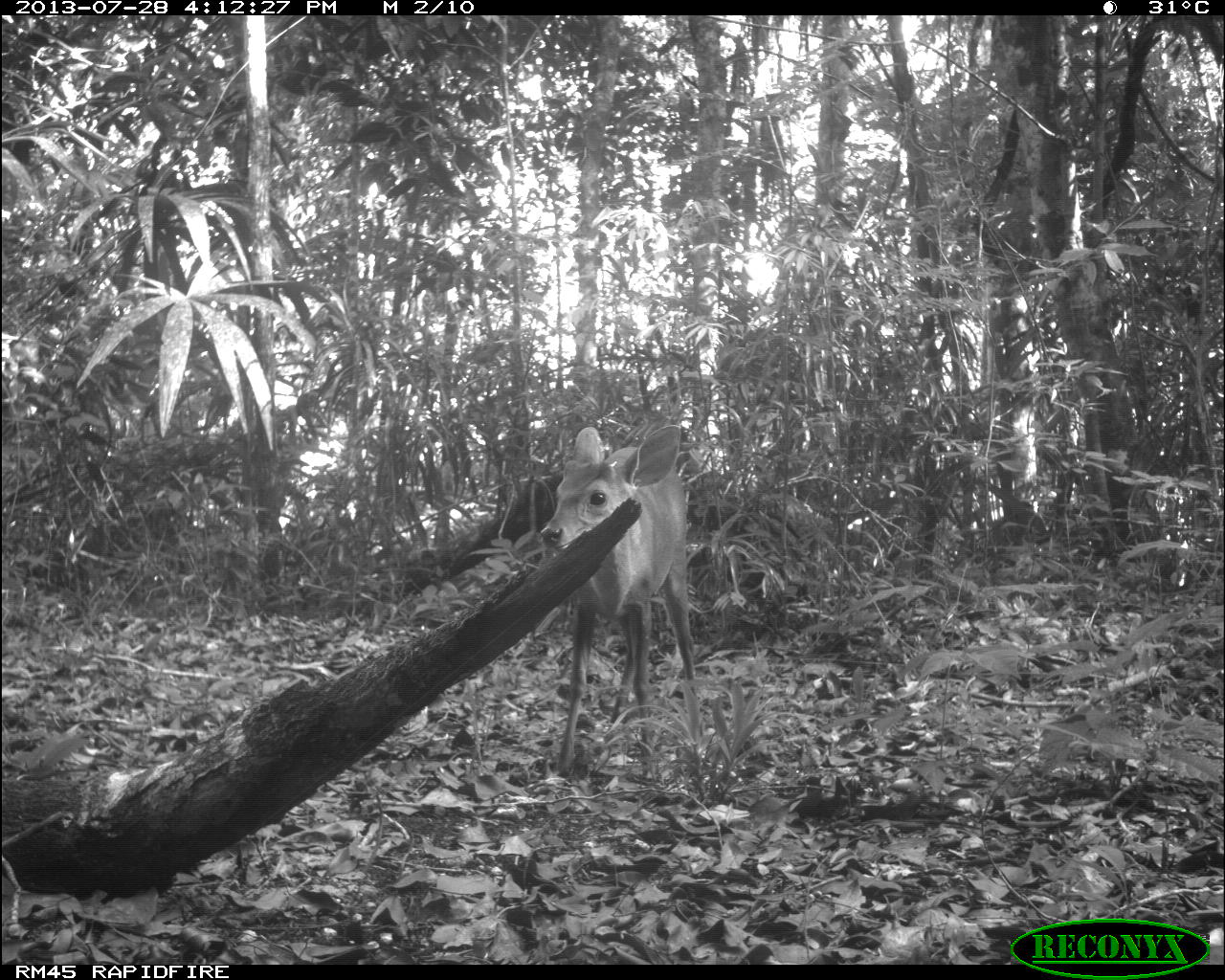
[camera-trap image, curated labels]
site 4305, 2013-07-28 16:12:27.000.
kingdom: Animalia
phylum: Chordata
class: Mammalia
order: Artiodactyla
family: Cervidae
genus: Mazama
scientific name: Mazama temama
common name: central american red brocket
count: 1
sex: male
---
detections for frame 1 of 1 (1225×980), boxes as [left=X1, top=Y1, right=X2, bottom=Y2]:
mazama temama: [left=538, top=424, right=702, bottom=776]